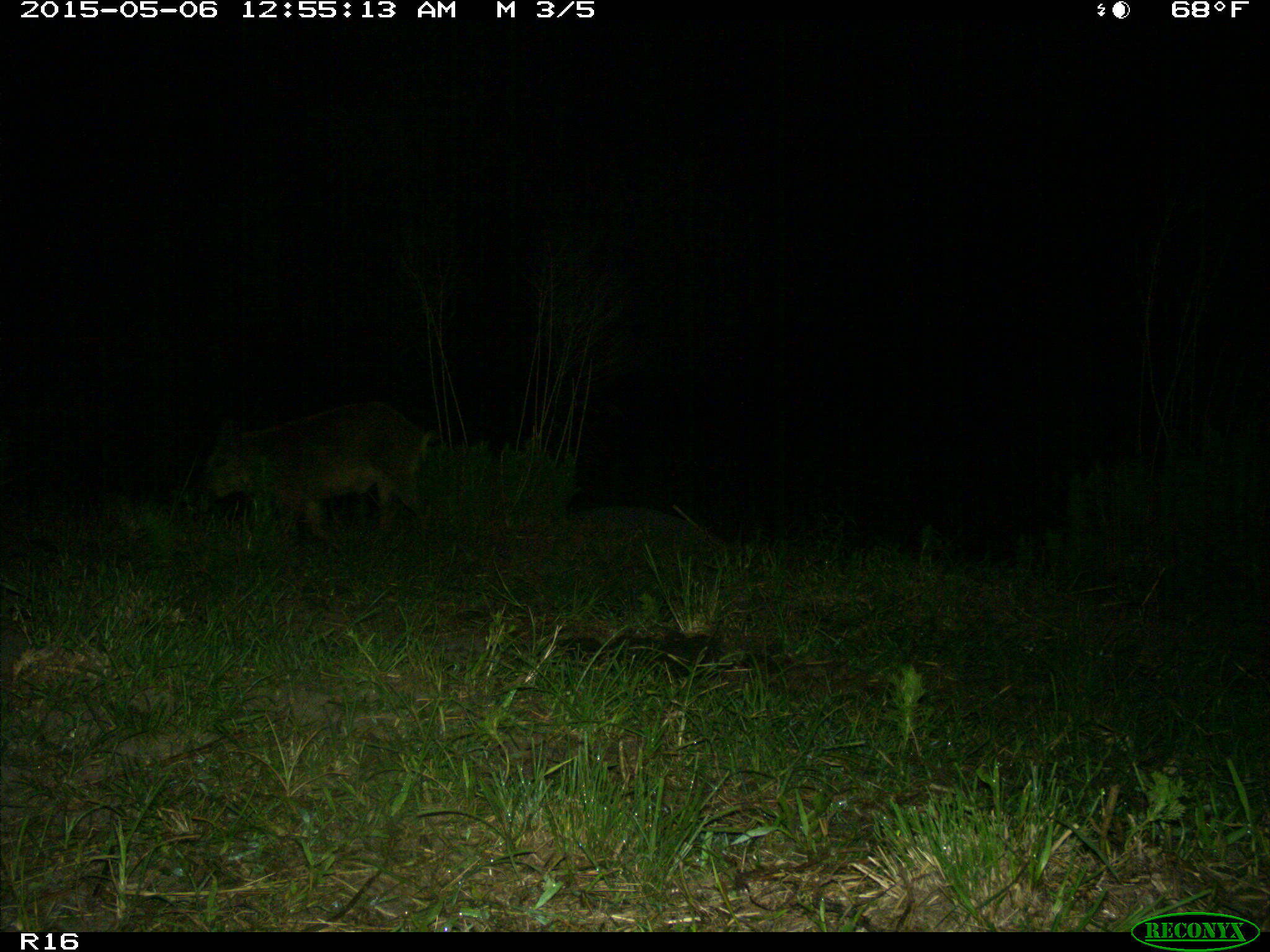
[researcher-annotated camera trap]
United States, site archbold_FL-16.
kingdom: Animalia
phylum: Chordata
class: Mammalia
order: Artiodactyla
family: Suidae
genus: Sus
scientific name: Sus scrofa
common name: wild boar